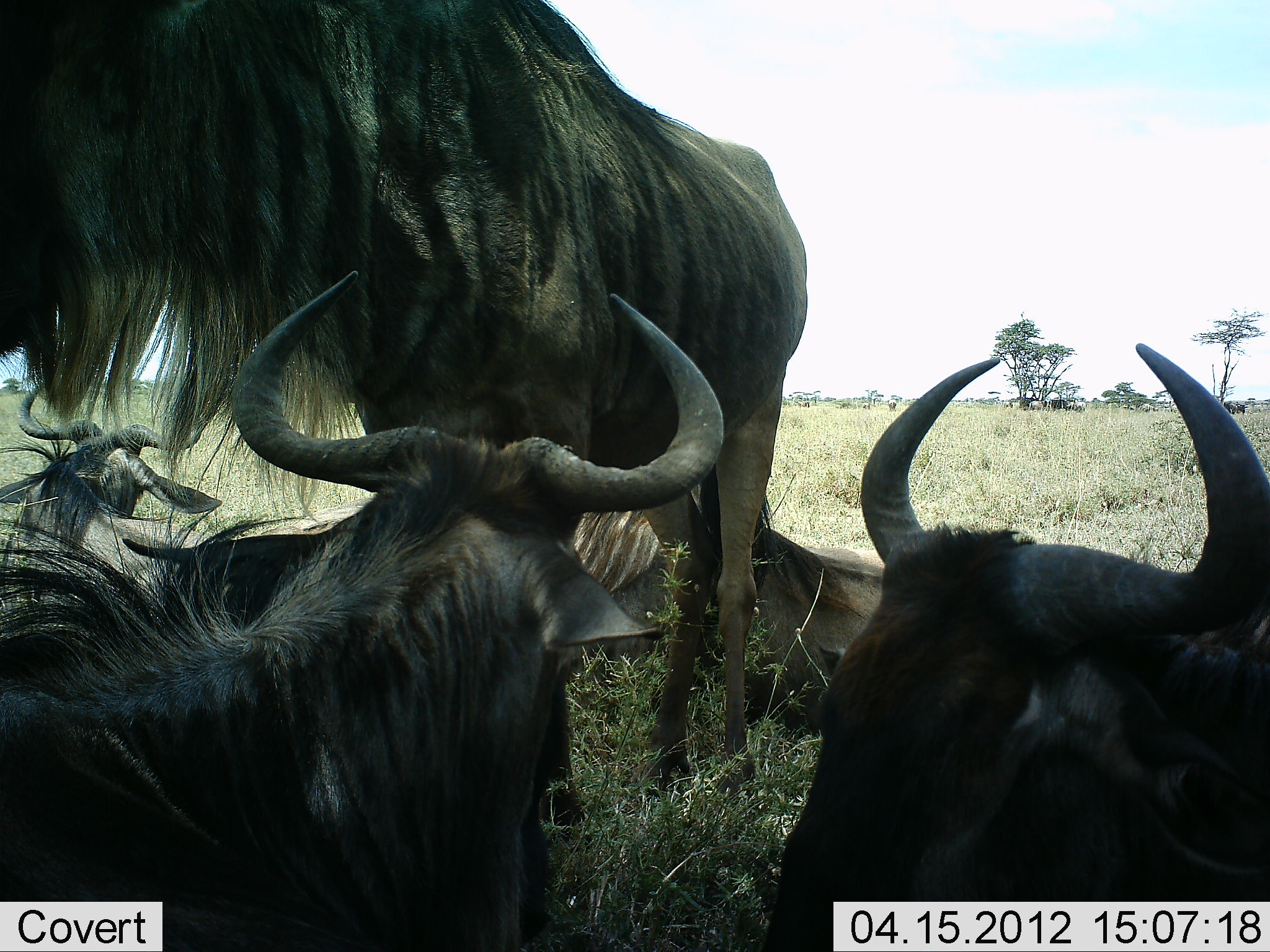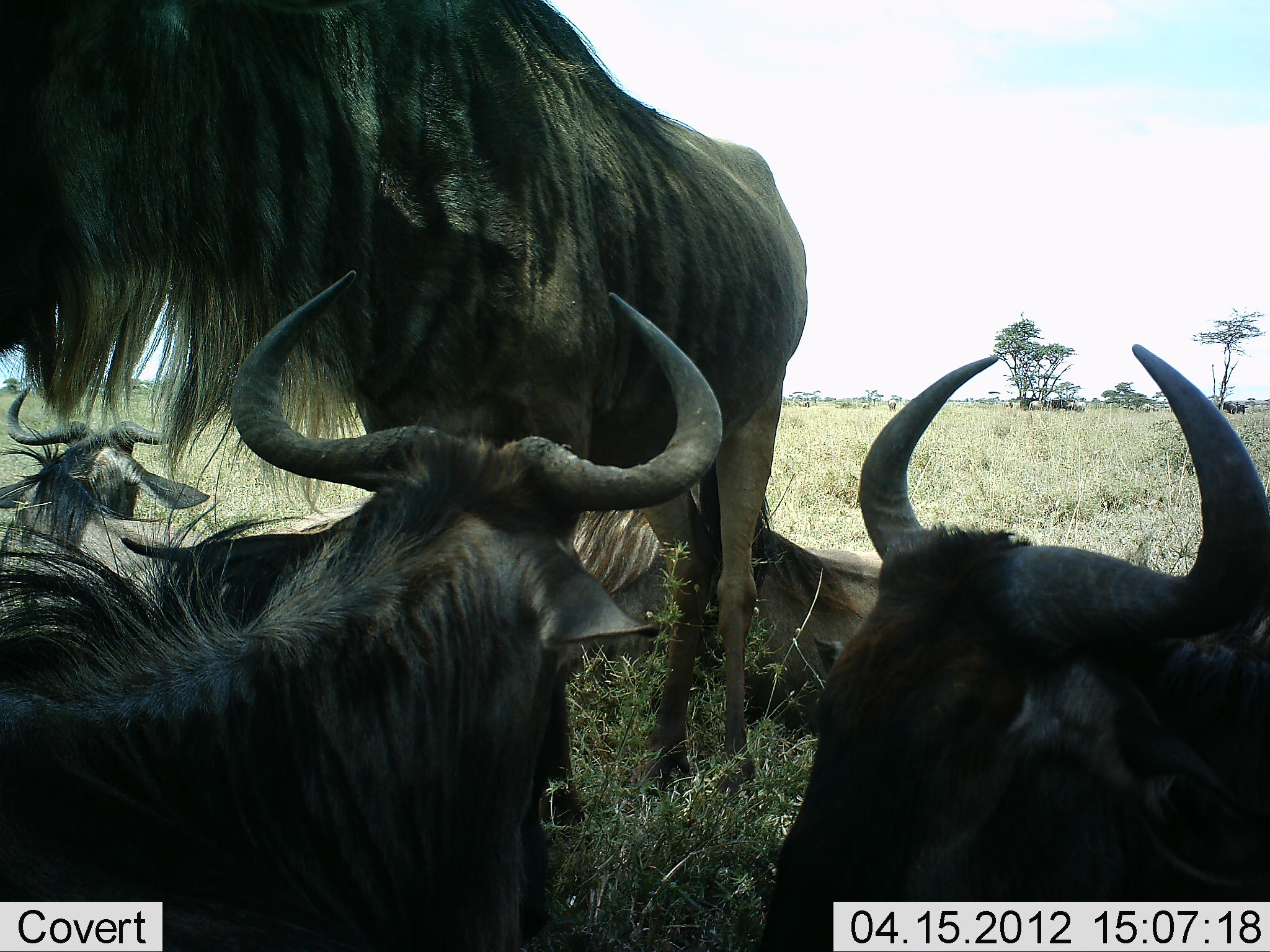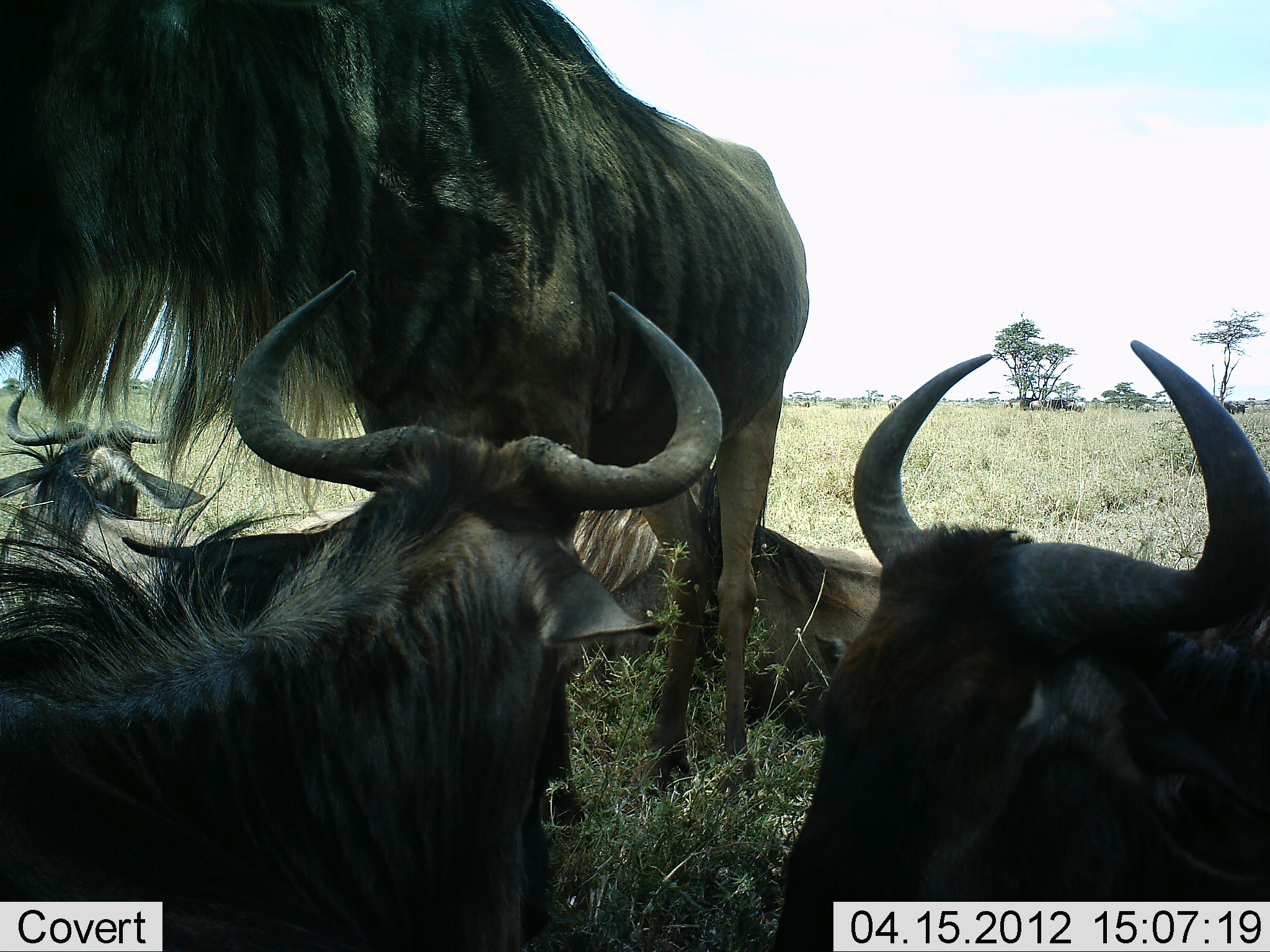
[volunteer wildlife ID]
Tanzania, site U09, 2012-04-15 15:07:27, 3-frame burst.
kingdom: Animalia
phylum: Chordata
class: Mammalia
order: Artiodactyla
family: Bovidae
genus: Connochaetes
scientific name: Connochaetes taurinus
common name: blue wildebeest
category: wildebeest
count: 5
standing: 86%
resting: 100%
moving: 0%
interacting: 0%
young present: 0%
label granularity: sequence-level